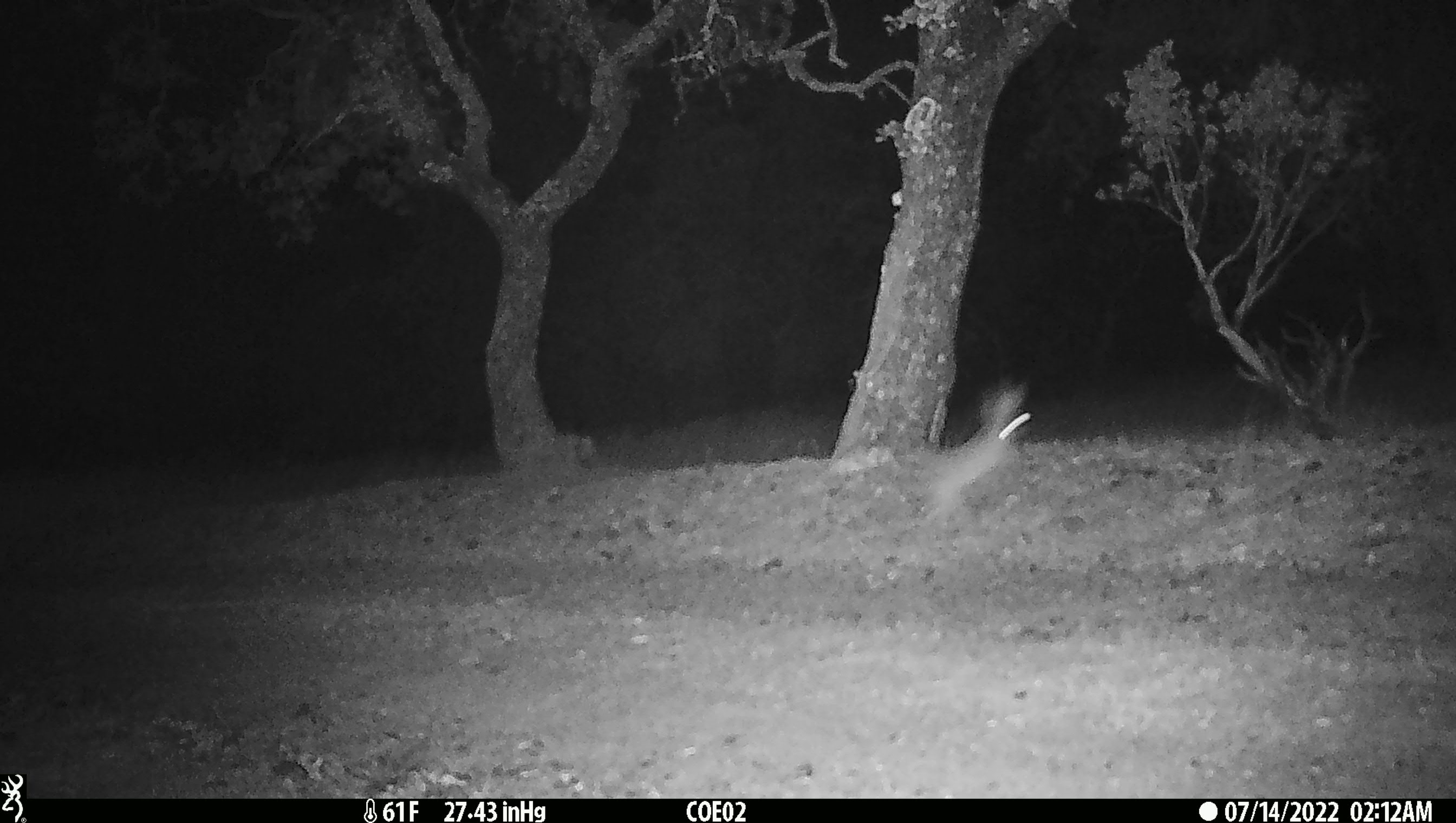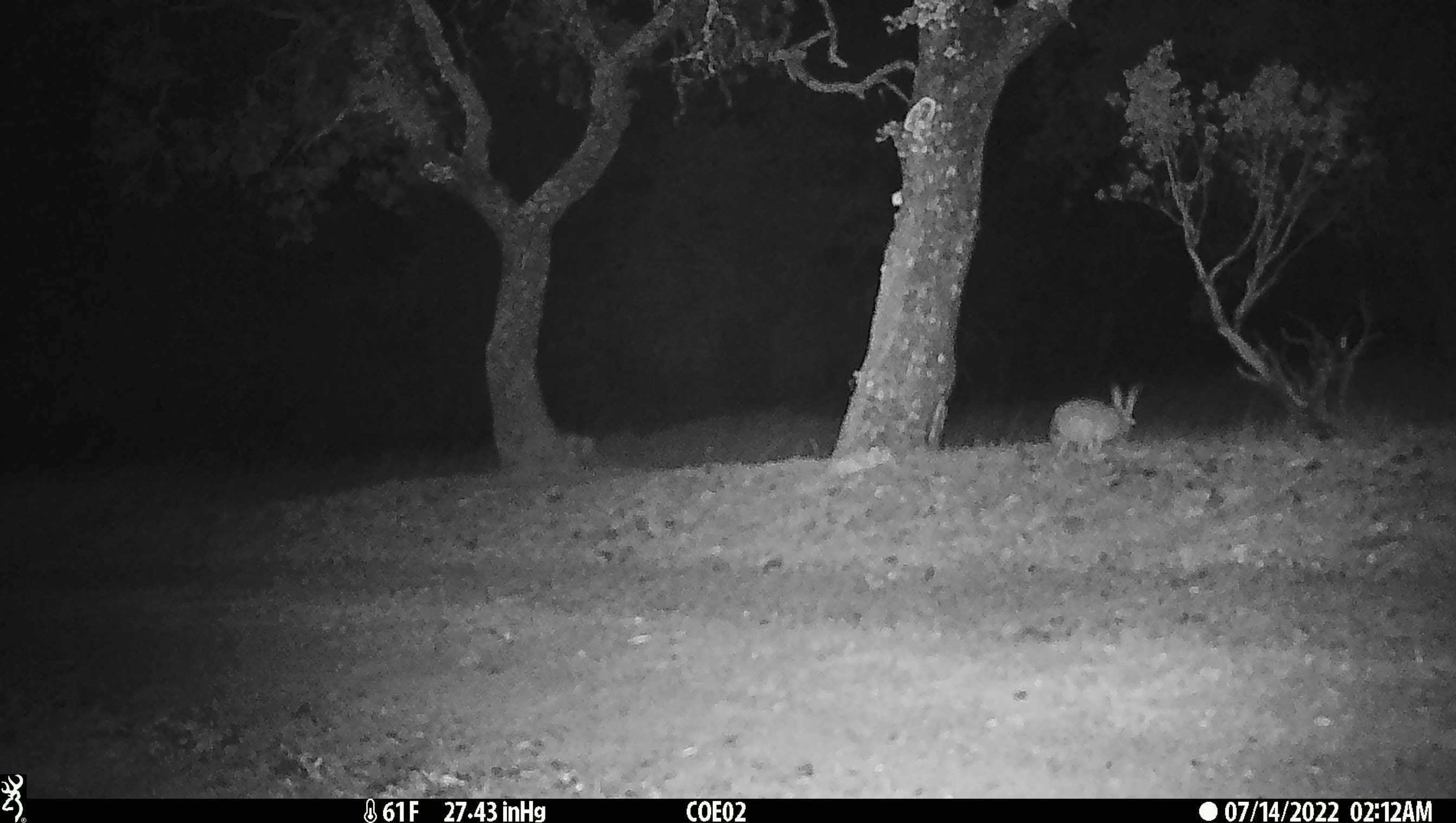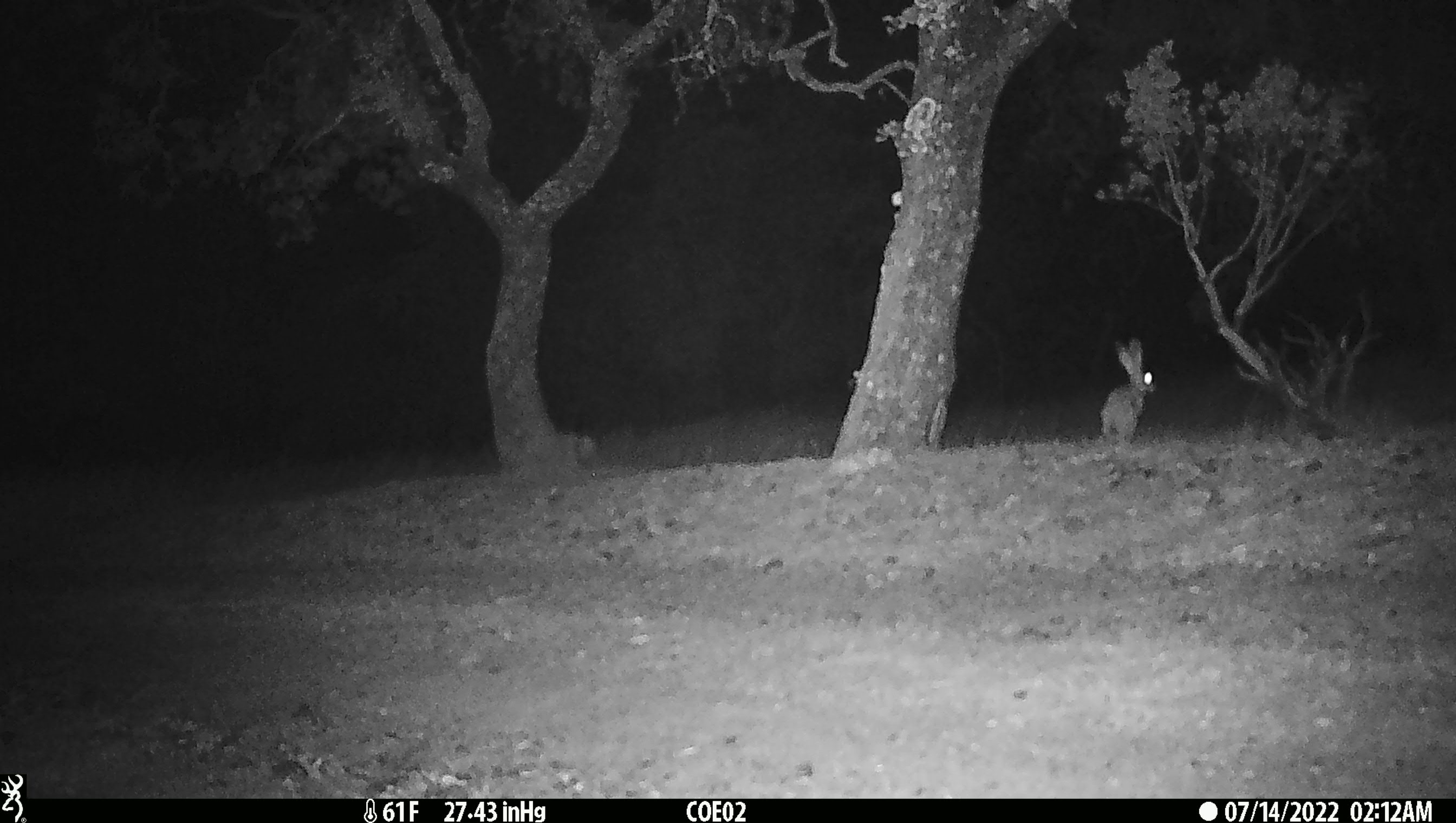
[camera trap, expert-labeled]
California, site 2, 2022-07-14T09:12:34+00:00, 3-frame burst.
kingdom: Animalia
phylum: Chordata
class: Mammalia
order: Lagomorpha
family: Leporidae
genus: Lepus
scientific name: Lepus californicus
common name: black-tailed jackrabbit